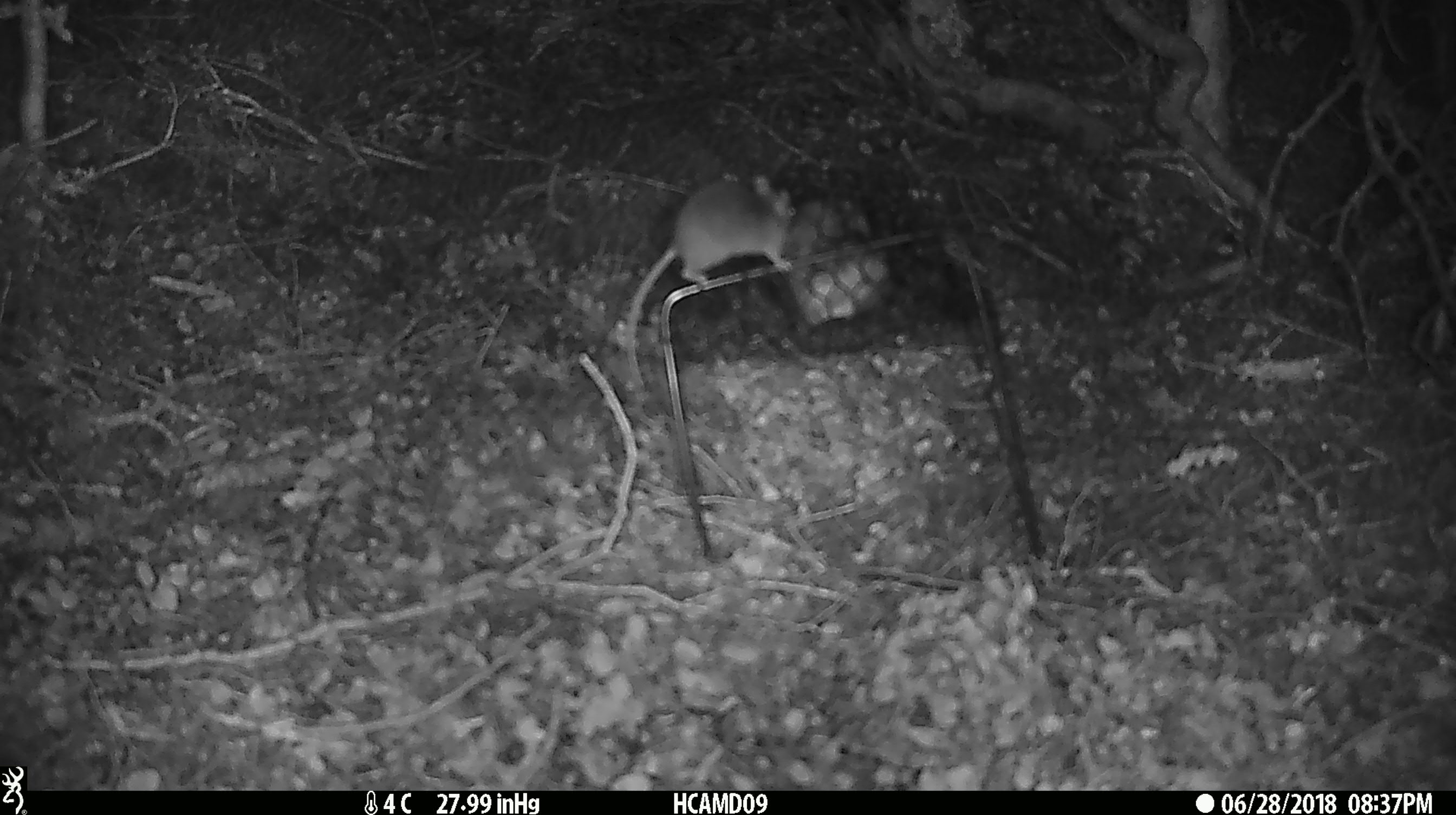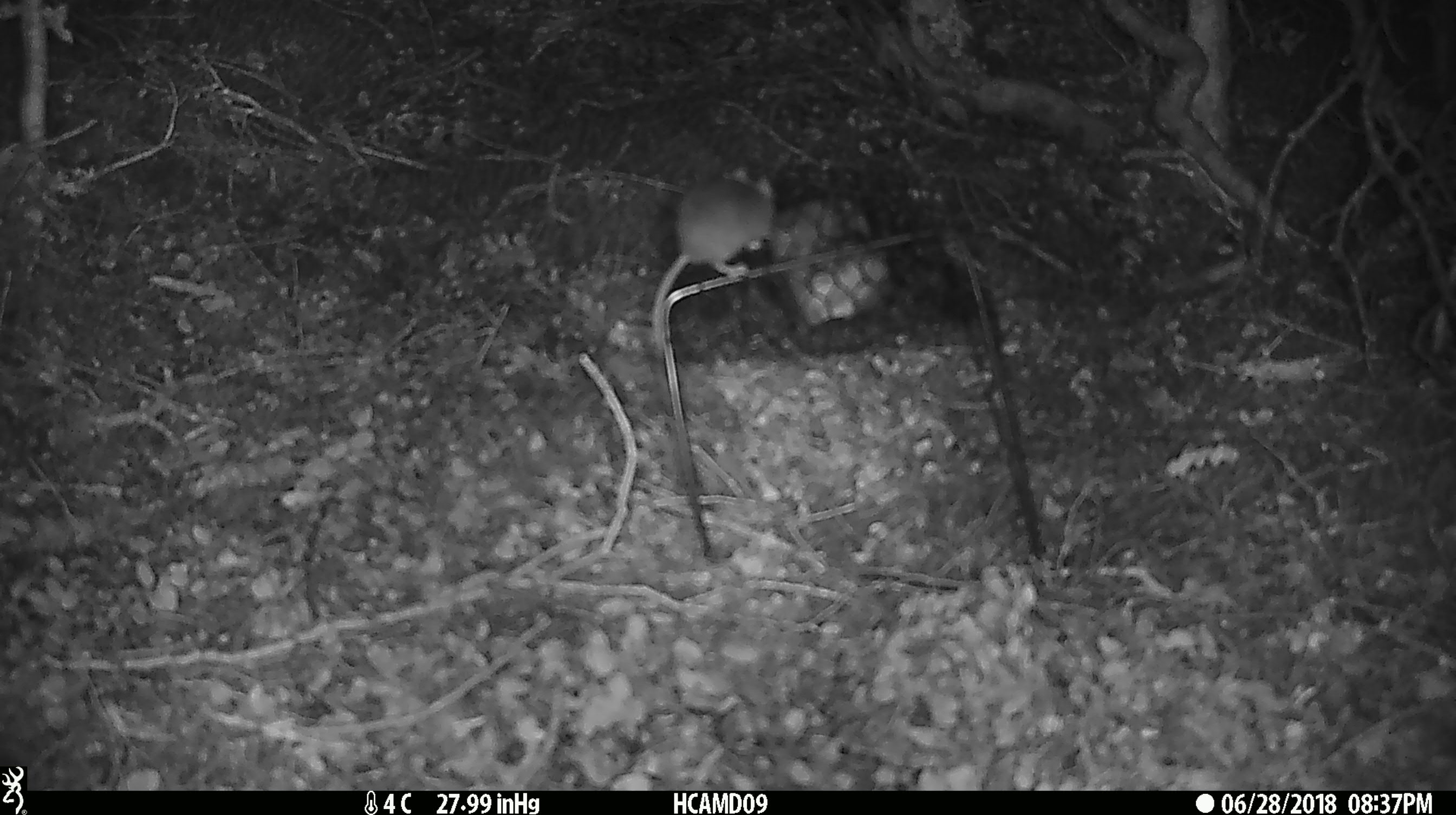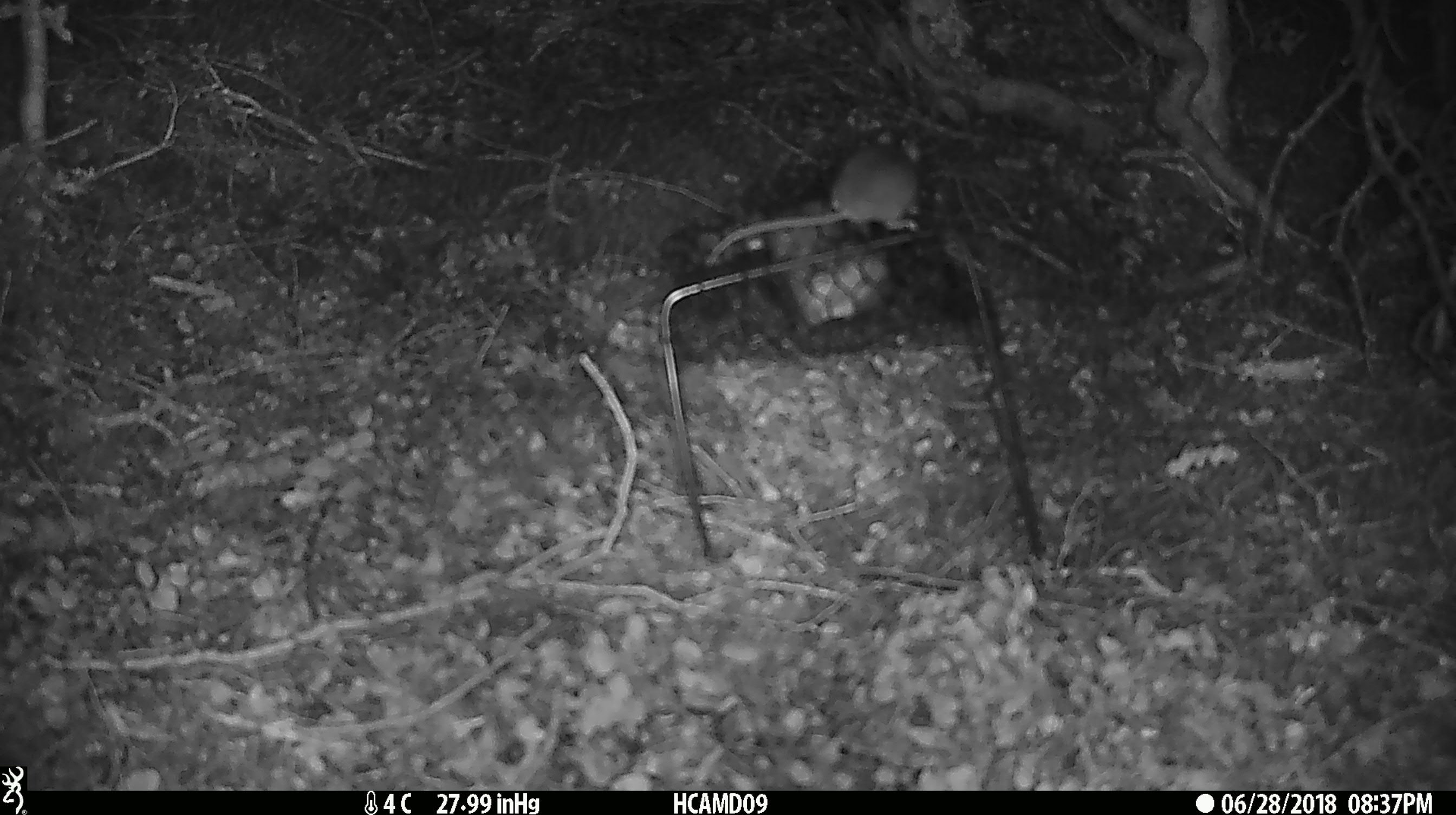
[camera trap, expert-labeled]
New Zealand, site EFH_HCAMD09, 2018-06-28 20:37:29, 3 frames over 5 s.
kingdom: Animalia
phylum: Chordata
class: Mammalia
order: Rodentia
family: Muridae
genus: Mus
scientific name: Mus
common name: mouse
Mouse (Mus).